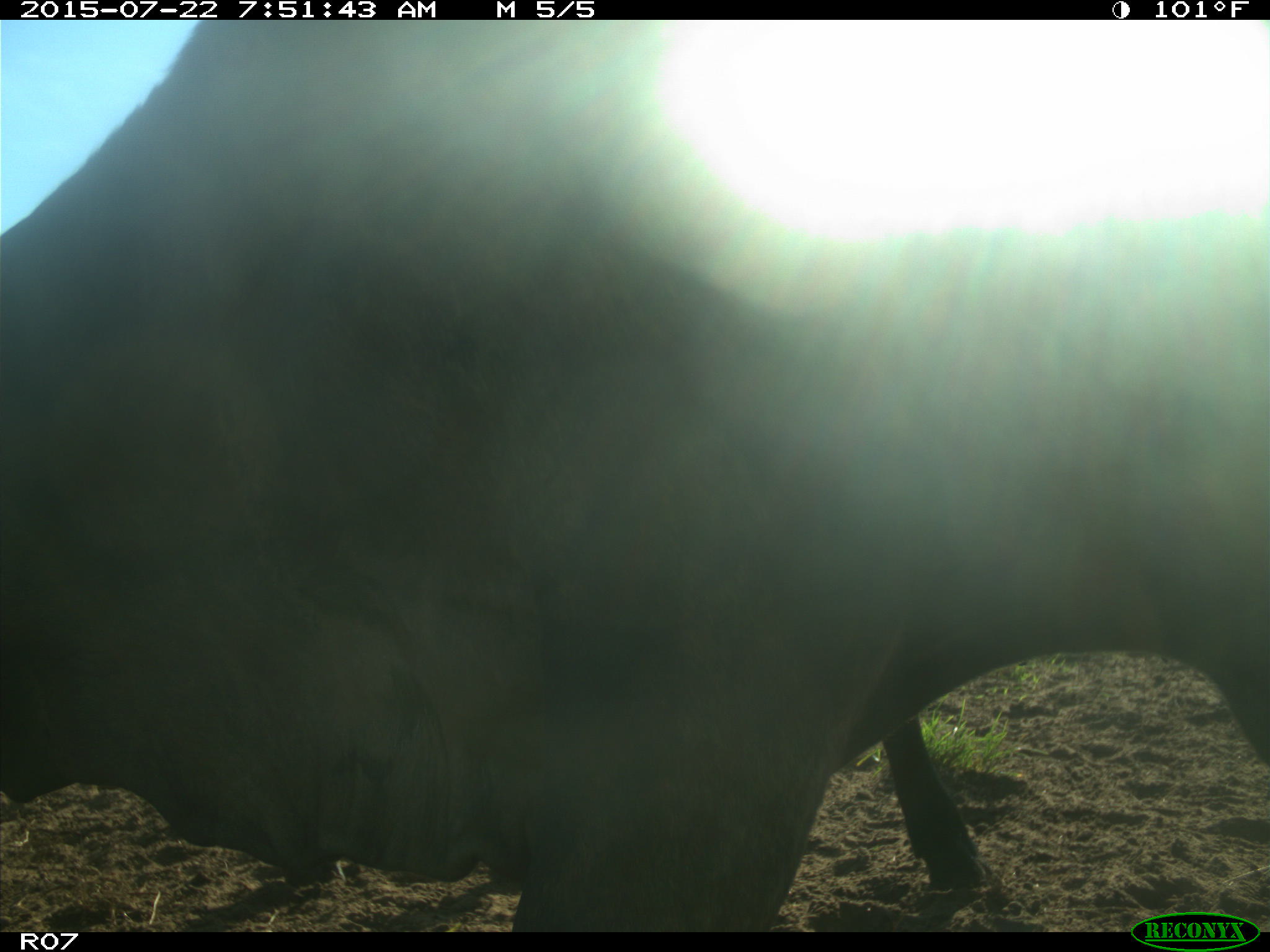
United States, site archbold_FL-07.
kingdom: Animalia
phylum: Chordata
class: Mammalia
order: Artiodactyla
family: Cervidae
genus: Odocoileus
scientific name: Odocoileus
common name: deer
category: unidentified deer